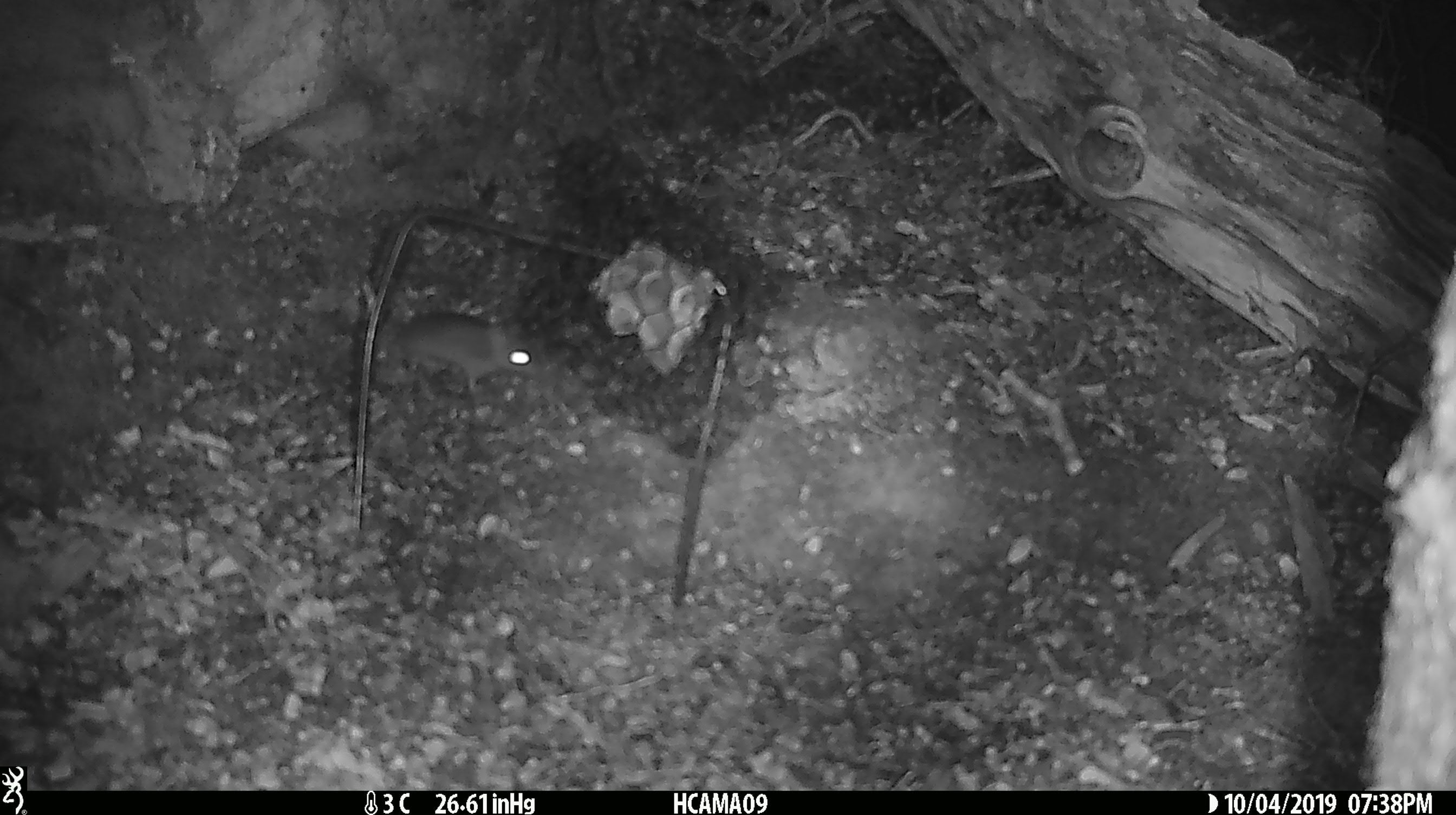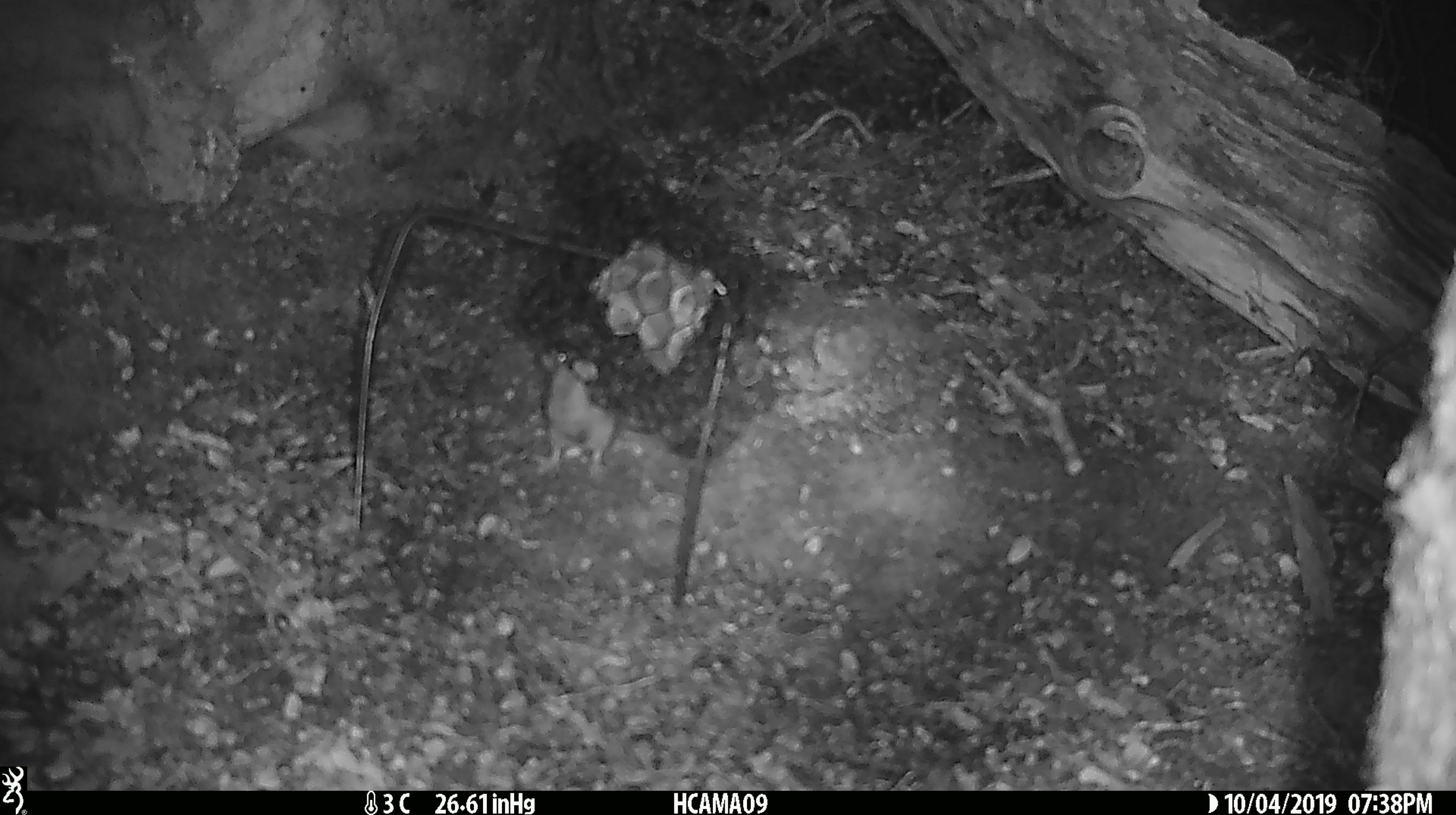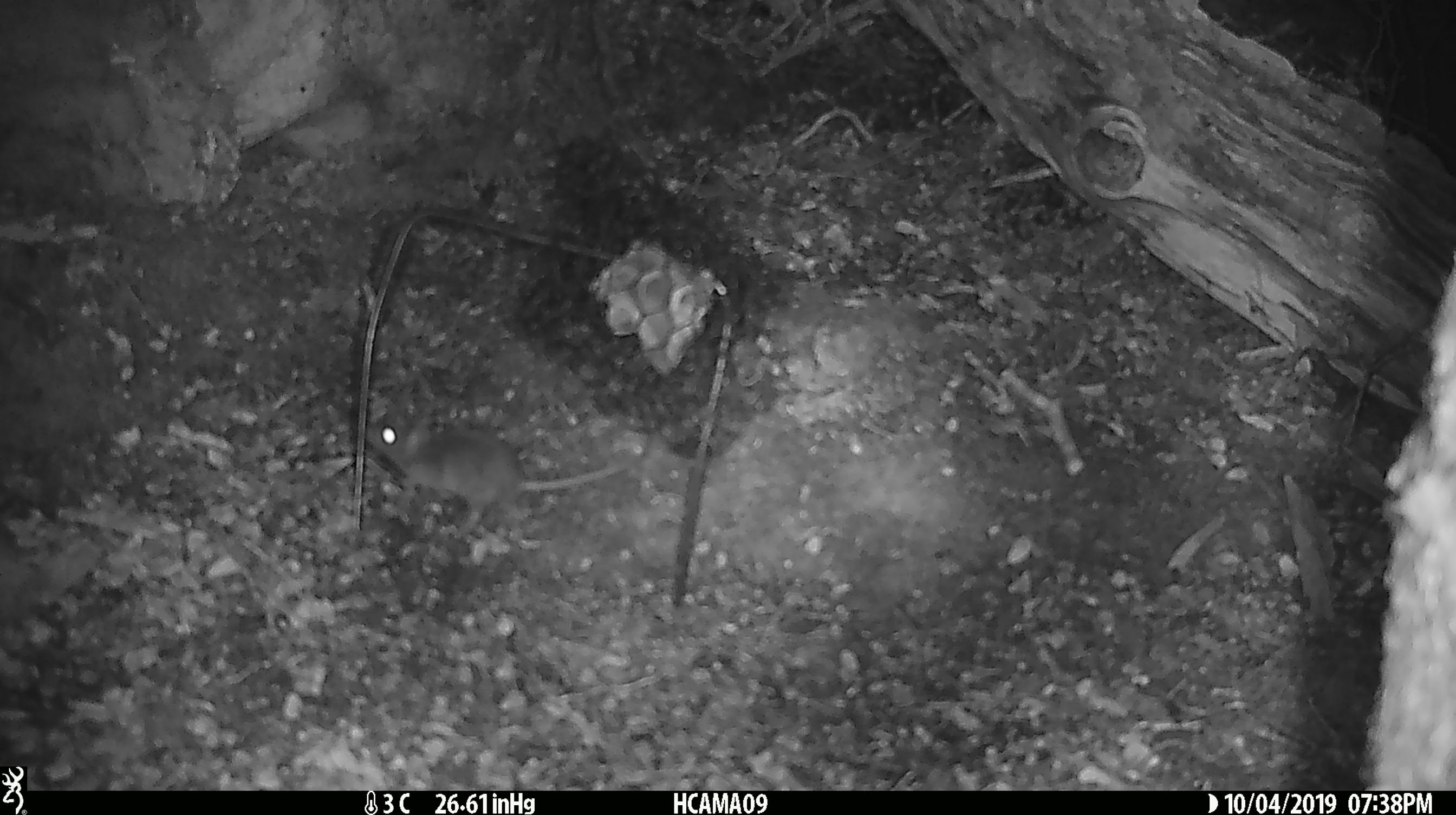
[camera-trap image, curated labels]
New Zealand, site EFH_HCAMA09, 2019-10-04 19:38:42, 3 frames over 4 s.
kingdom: Animalia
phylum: Chordata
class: Mammalia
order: Rodentia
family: Muridae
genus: Mus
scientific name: Mus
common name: mouse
Mouse (Mus).